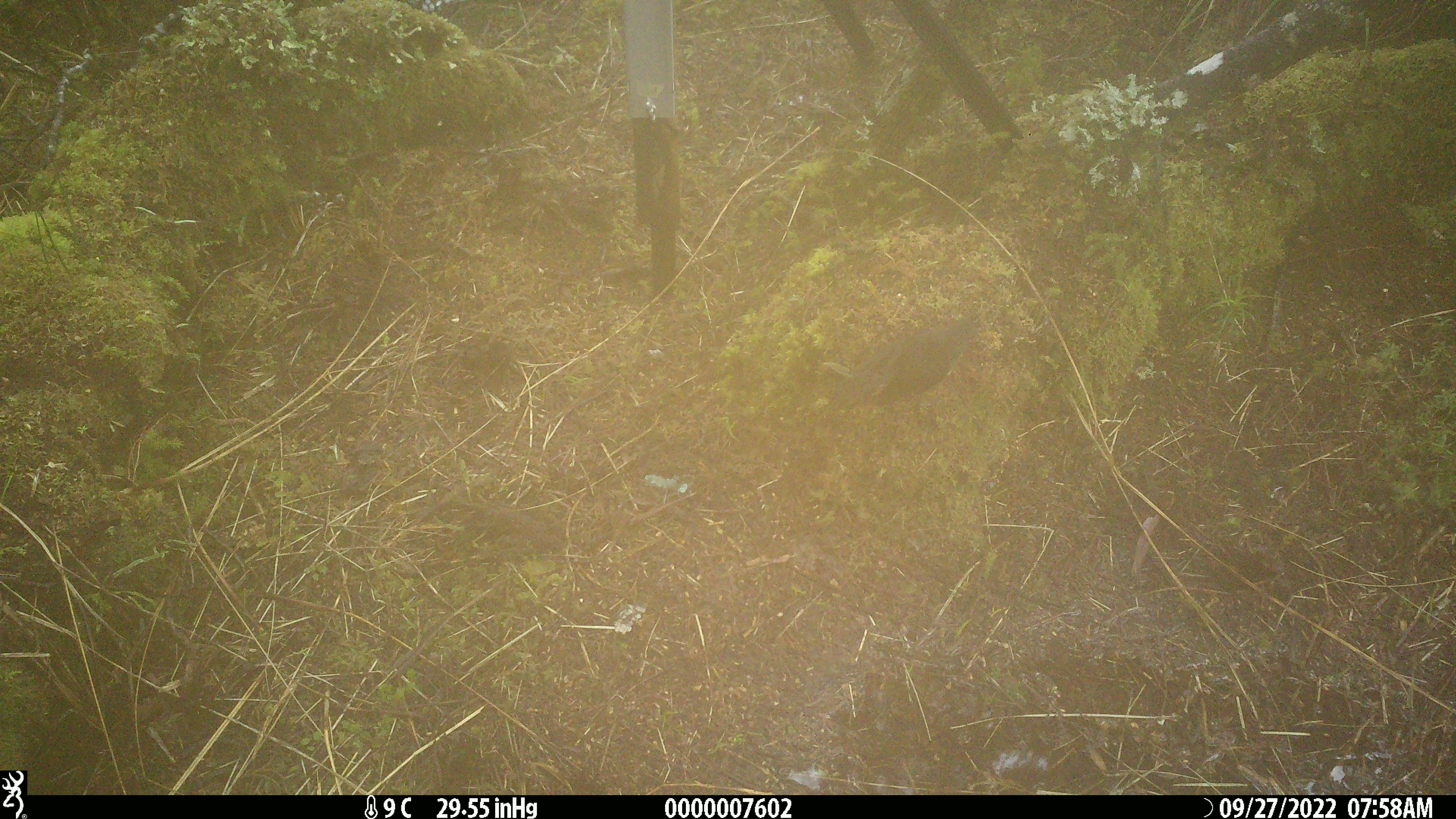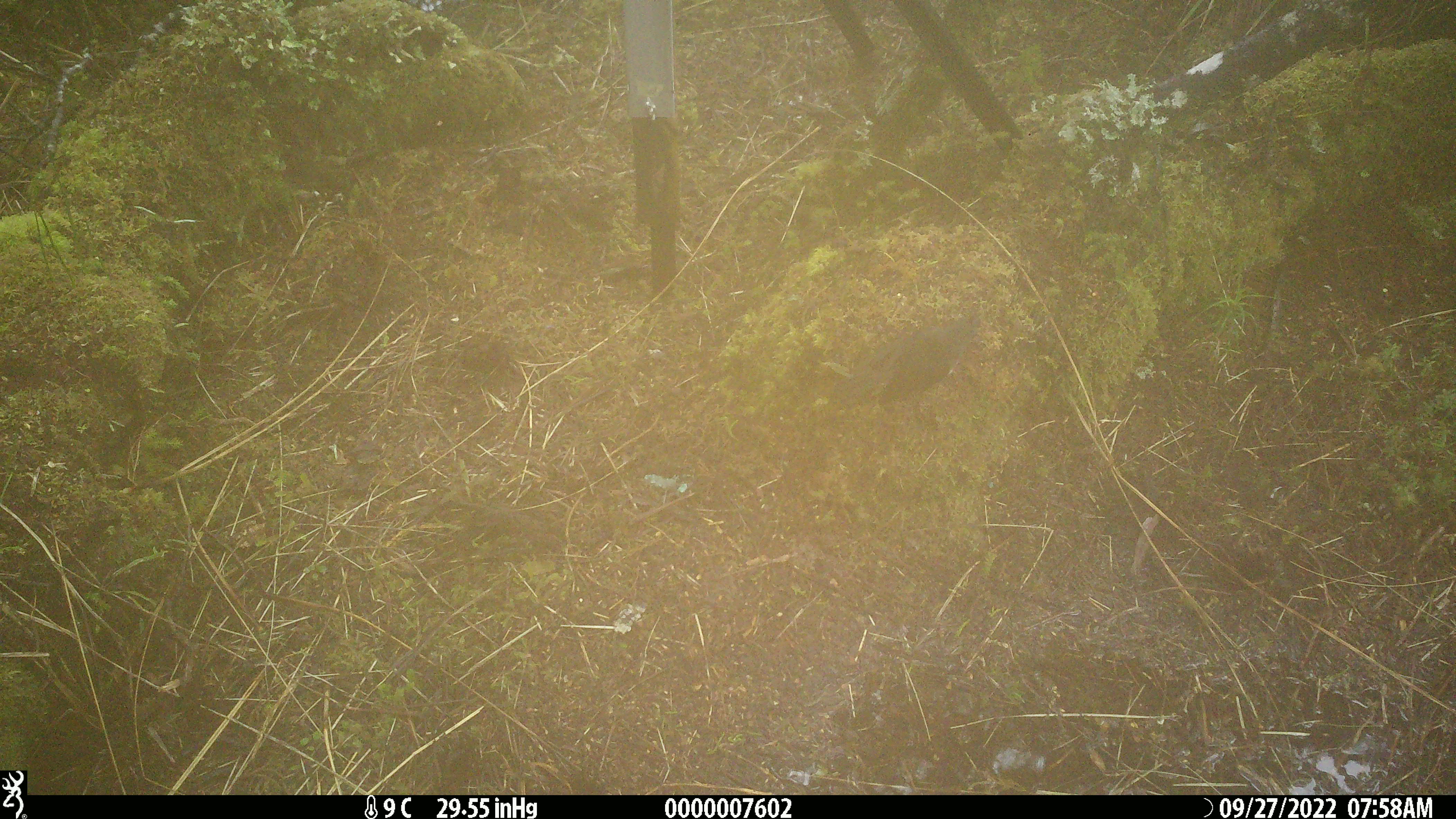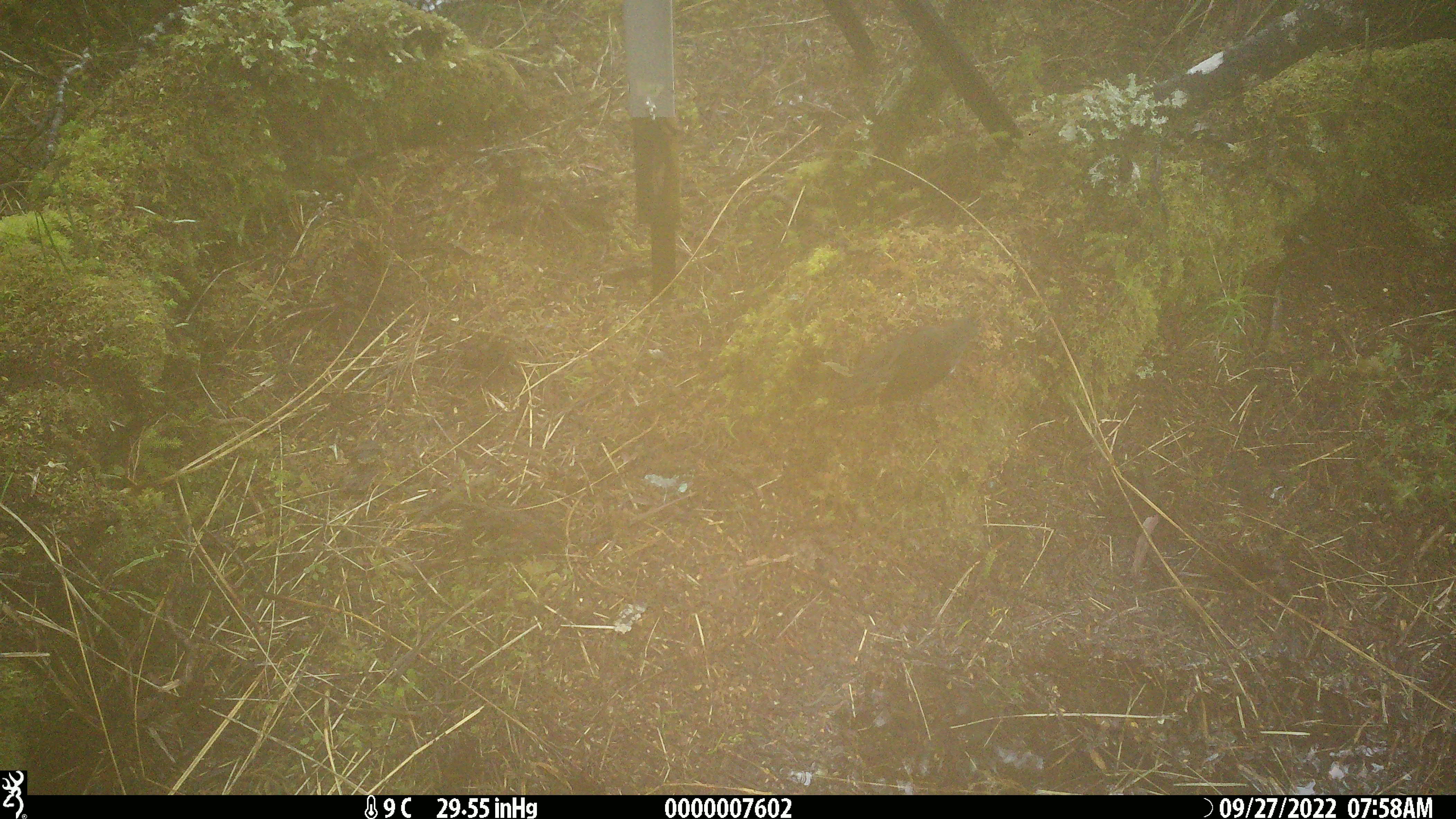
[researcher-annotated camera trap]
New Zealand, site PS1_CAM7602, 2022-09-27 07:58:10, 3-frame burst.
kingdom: Animalia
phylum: Chordata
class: Aves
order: Passeriformes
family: Petroicidae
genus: Petroica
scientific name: Petroica australis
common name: new zealand robin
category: robin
Robin (new zealand robin) (Petroica australis).